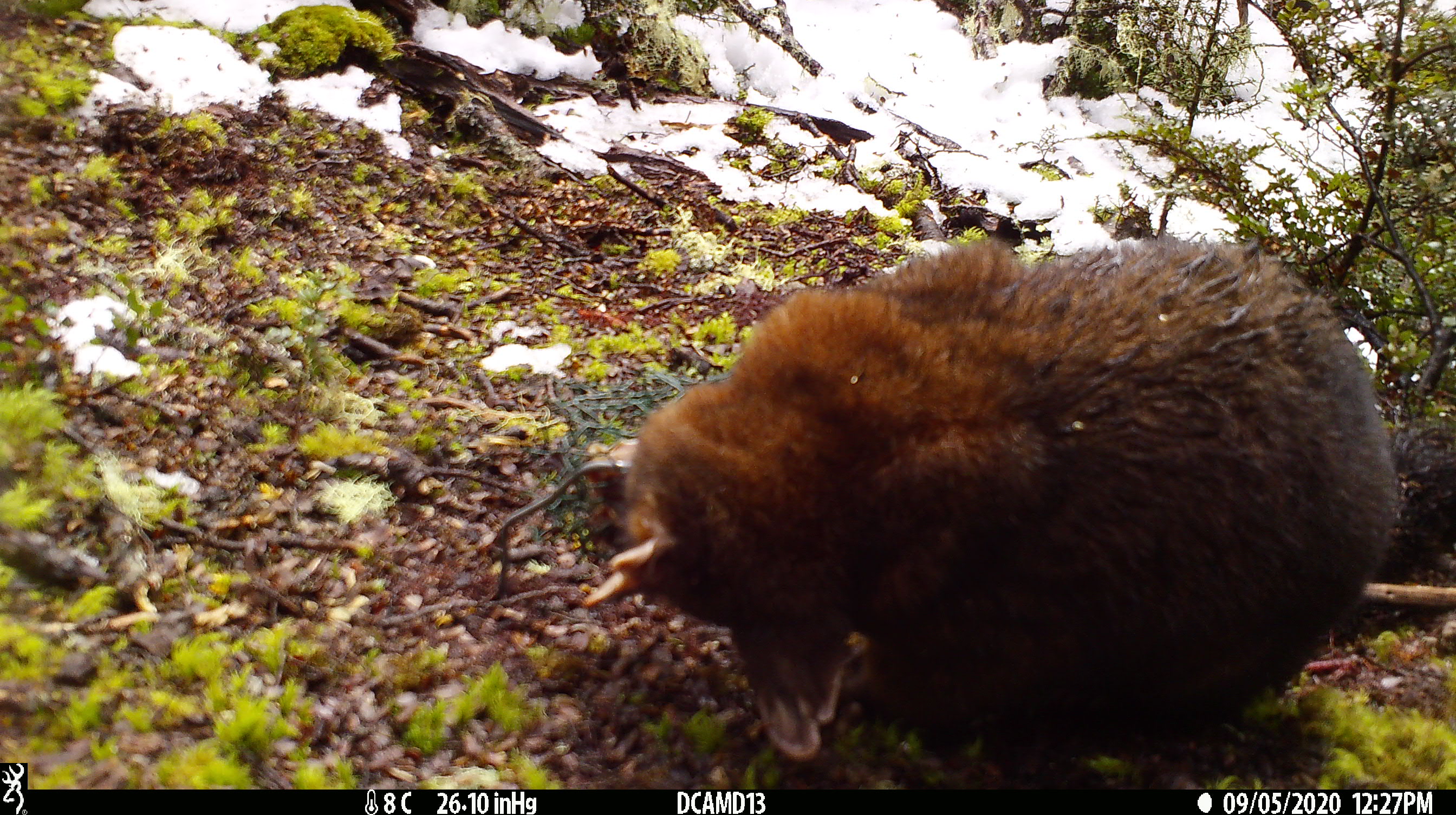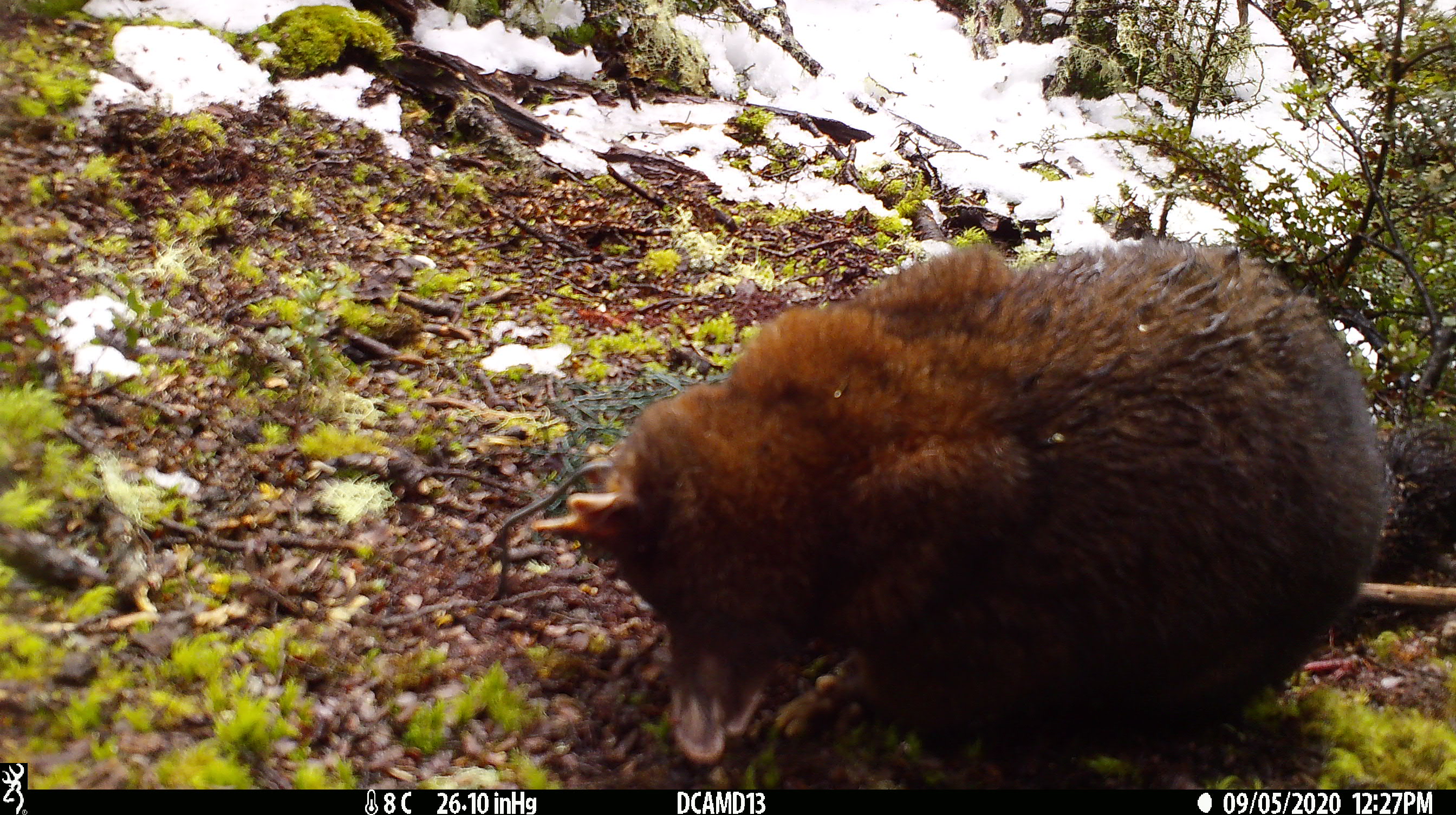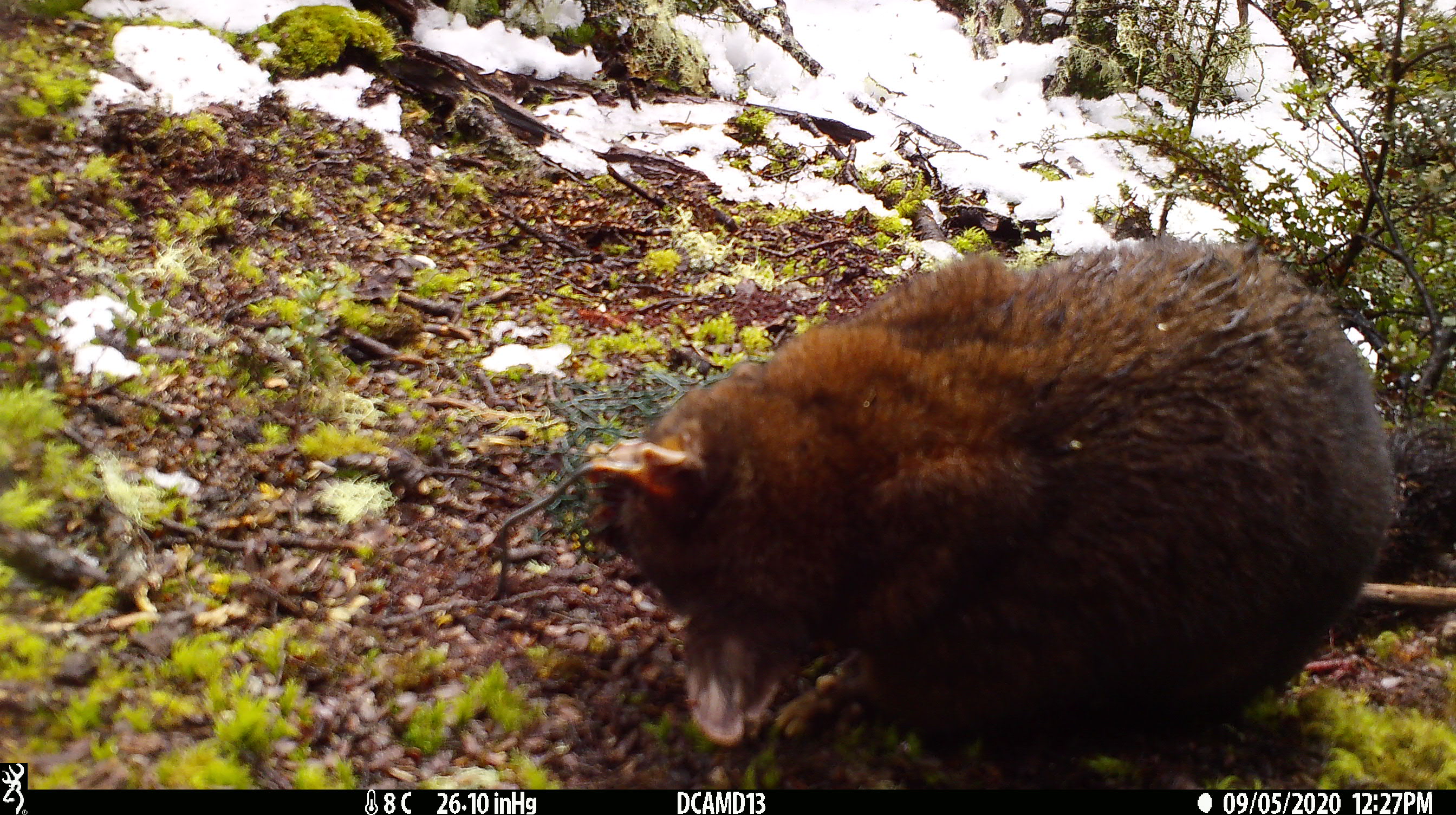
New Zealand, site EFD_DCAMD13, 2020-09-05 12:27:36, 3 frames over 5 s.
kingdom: Animalia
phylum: Chordata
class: Mammalia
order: Diprotodontia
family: Phalangeridae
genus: Trichosurus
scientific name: Trichosurus vulpecula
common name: common brushtail possum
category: possum